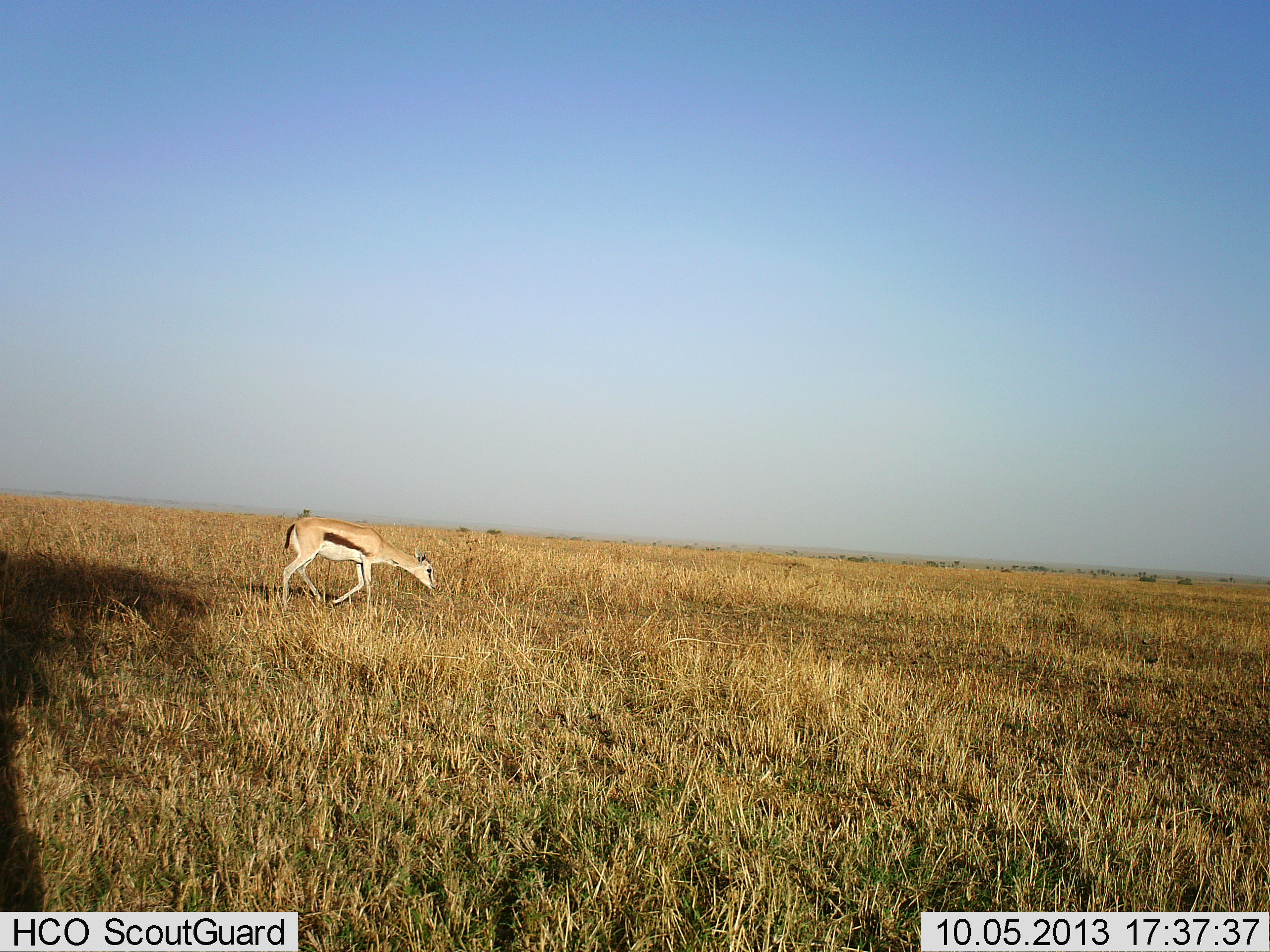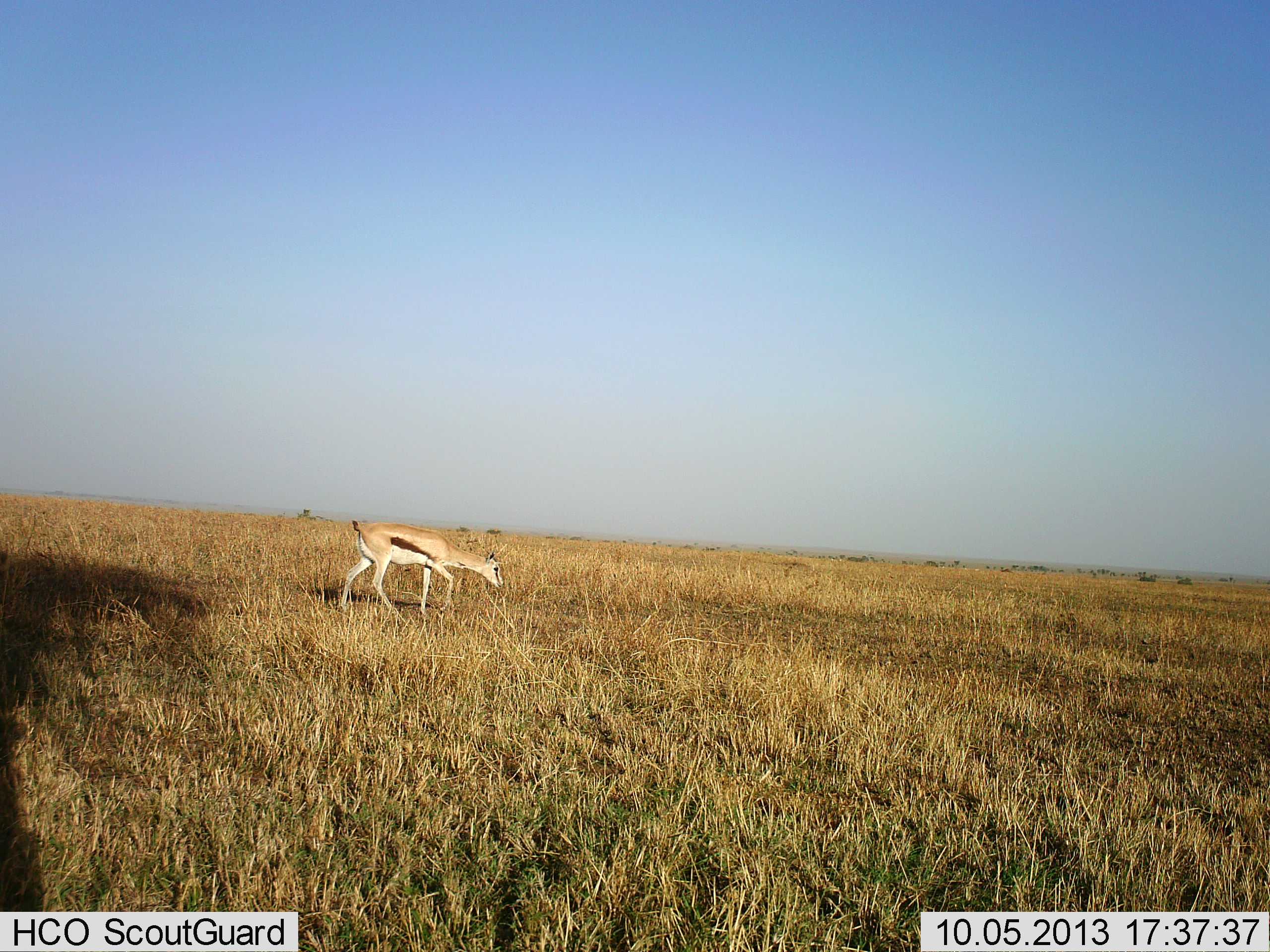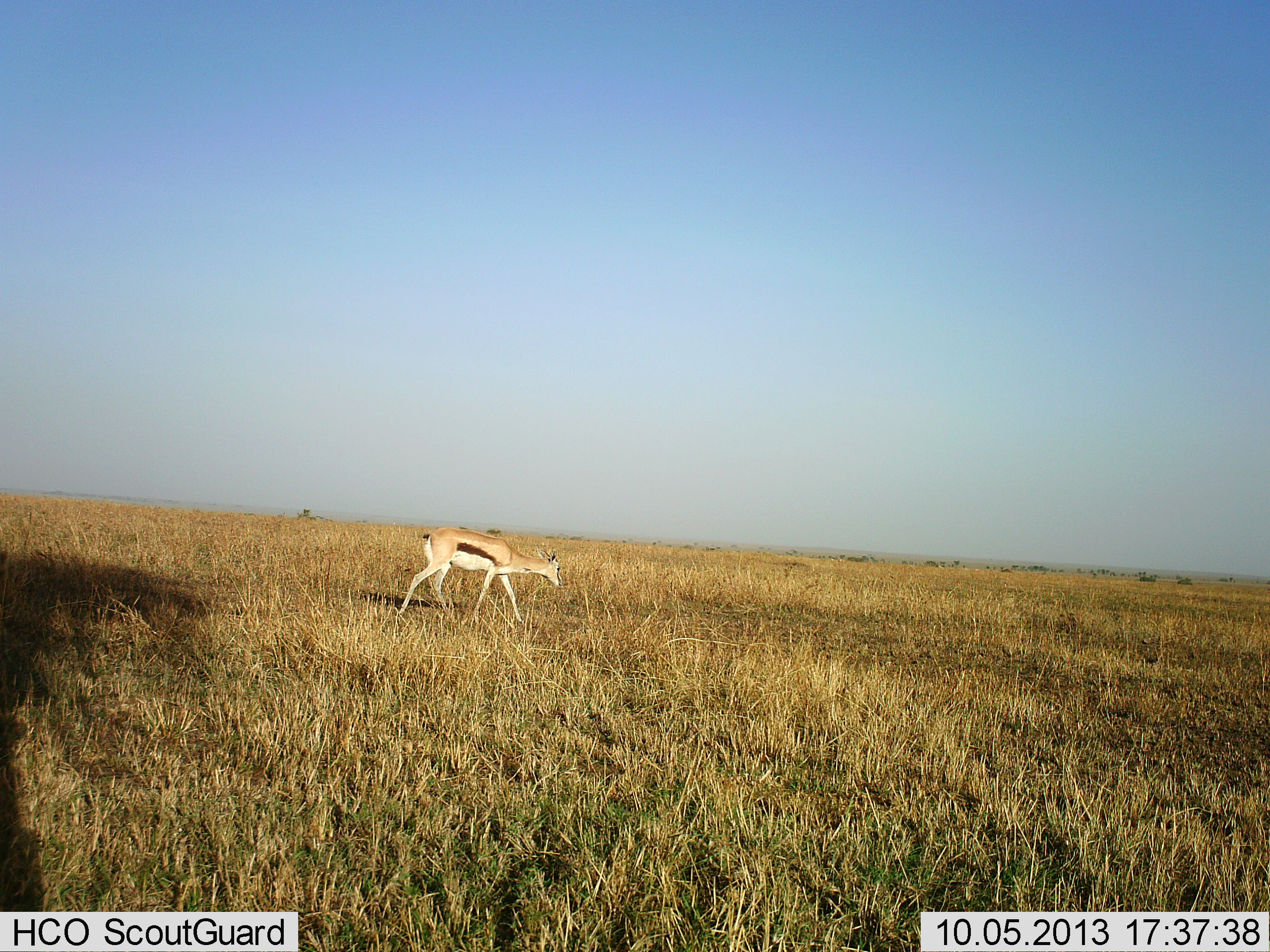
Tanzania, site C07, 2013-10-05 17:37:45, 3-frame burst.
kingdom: Animalia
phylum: Chordata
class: Mammalia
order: Artiodactyla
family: Bovidae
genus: Eudorcas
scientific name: Eudorcas thomsonii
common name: thomson's gazelle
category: gazellethomsons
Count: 1.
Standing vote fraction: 10%.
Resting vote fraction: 0%.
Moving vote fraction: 90%.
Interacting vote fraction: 0%.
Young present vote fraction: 0%.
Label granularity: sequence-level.